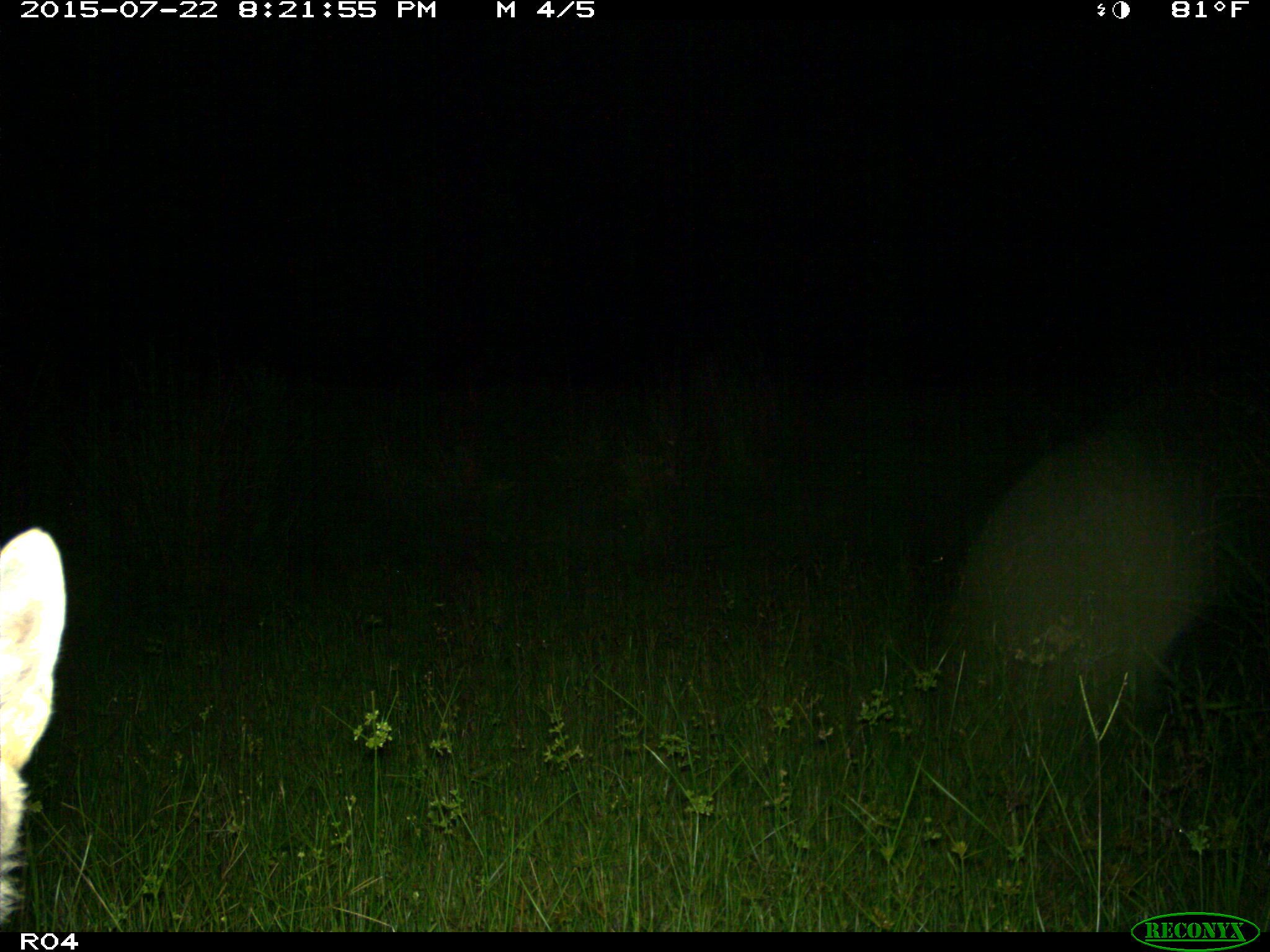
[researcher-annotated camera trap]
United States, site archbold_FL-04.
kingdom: Animalia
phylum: Chordata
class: Mammalia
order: Carnivora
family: Canidae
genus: Canis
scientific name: Canis latrans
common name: coyote